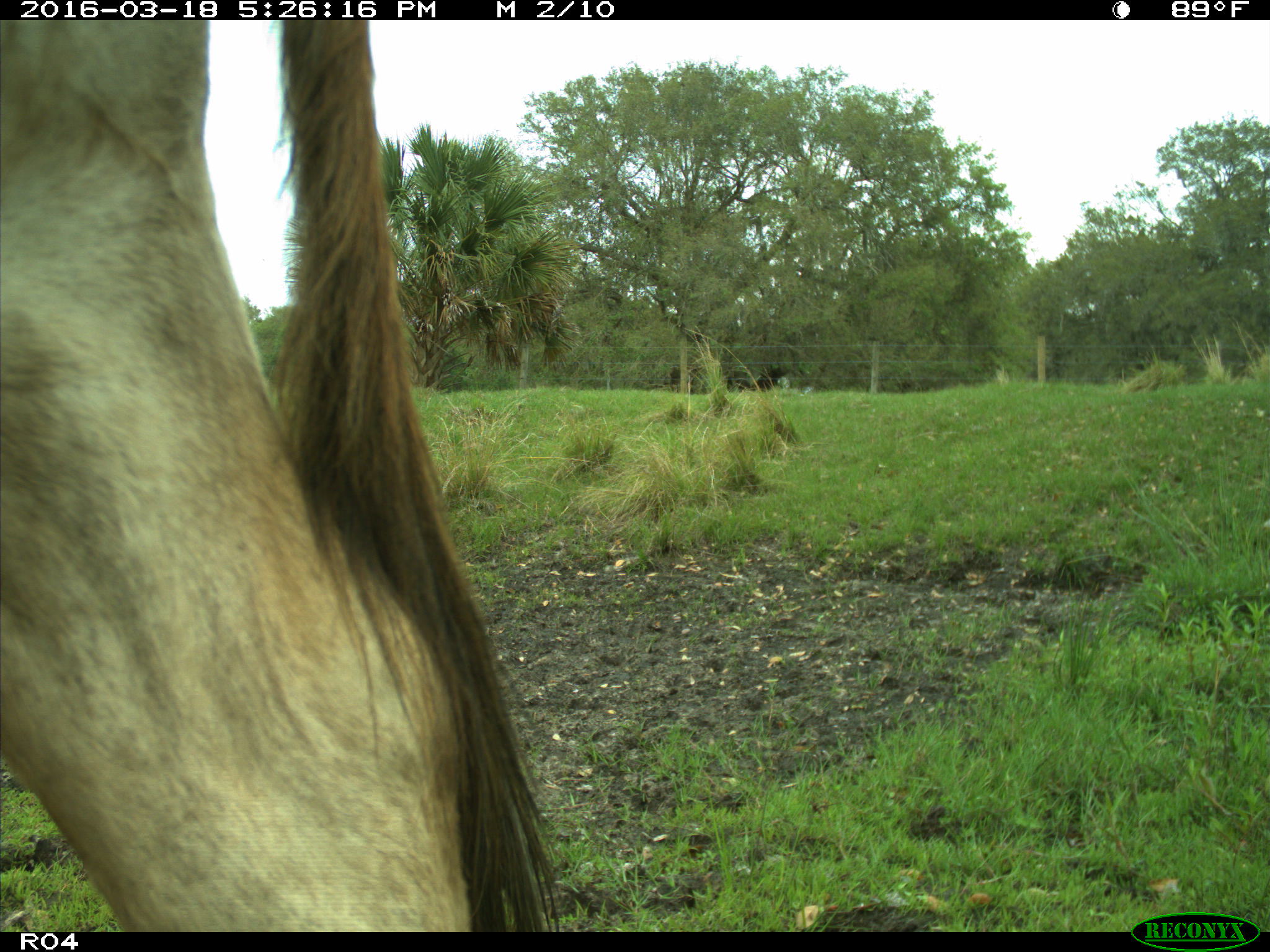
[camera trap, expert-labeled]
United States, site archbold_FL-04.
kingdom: Animalia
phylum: Chordata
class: Mammalia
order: Artiodactyla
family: Bovidae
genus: Bos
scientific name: Bos taurus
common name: domestic cow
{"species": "Bos taurus (domestic cow)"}